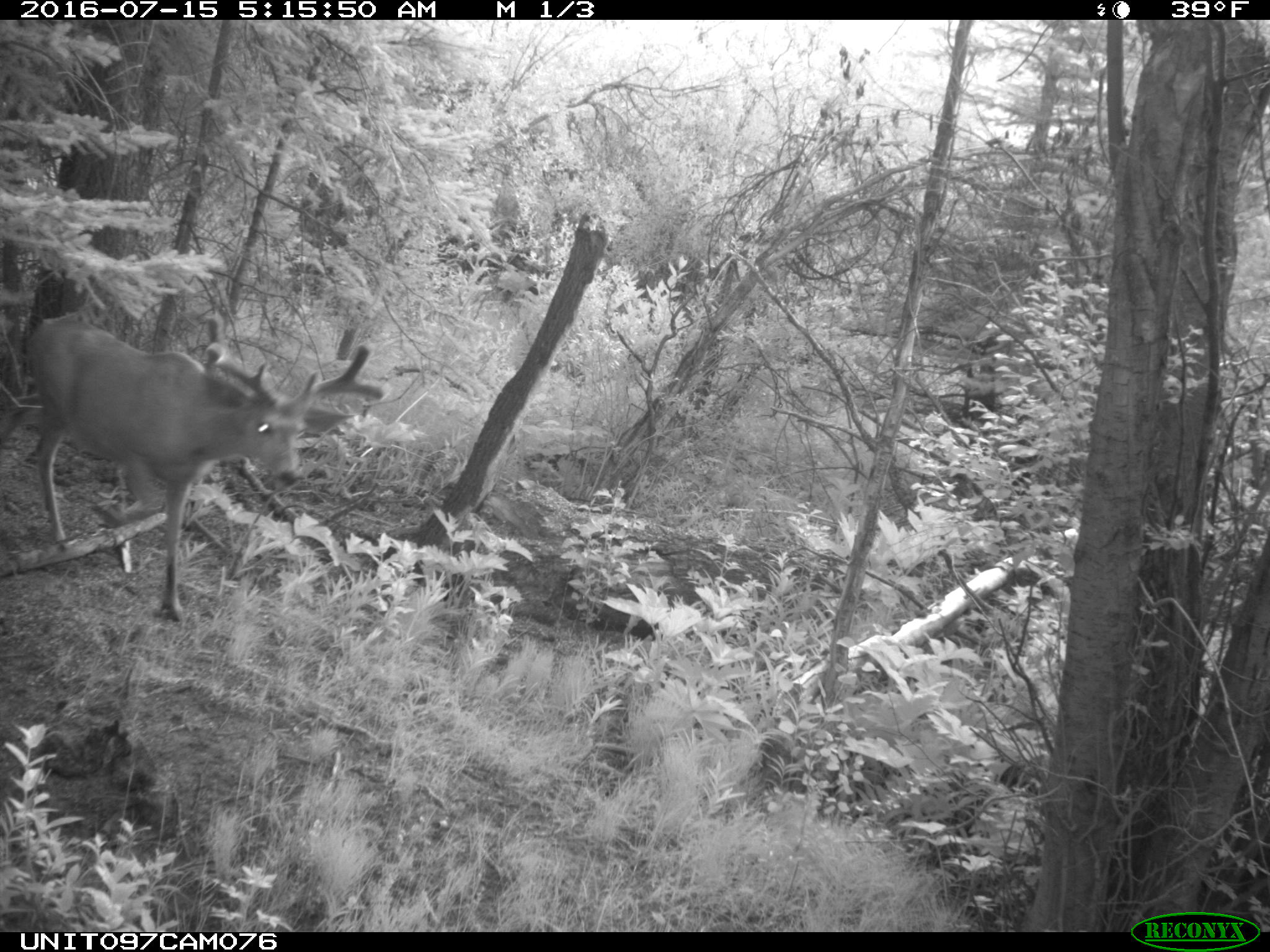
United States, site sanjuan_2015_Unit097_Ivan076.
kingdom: Animalia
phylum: Chordata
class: Mammalia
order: Artiodactyla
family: Cervidae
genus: Odocoileus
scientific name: Odocoileus hemionus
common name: mule deer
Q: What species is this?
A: Odocoileus hemionus (mule deer).